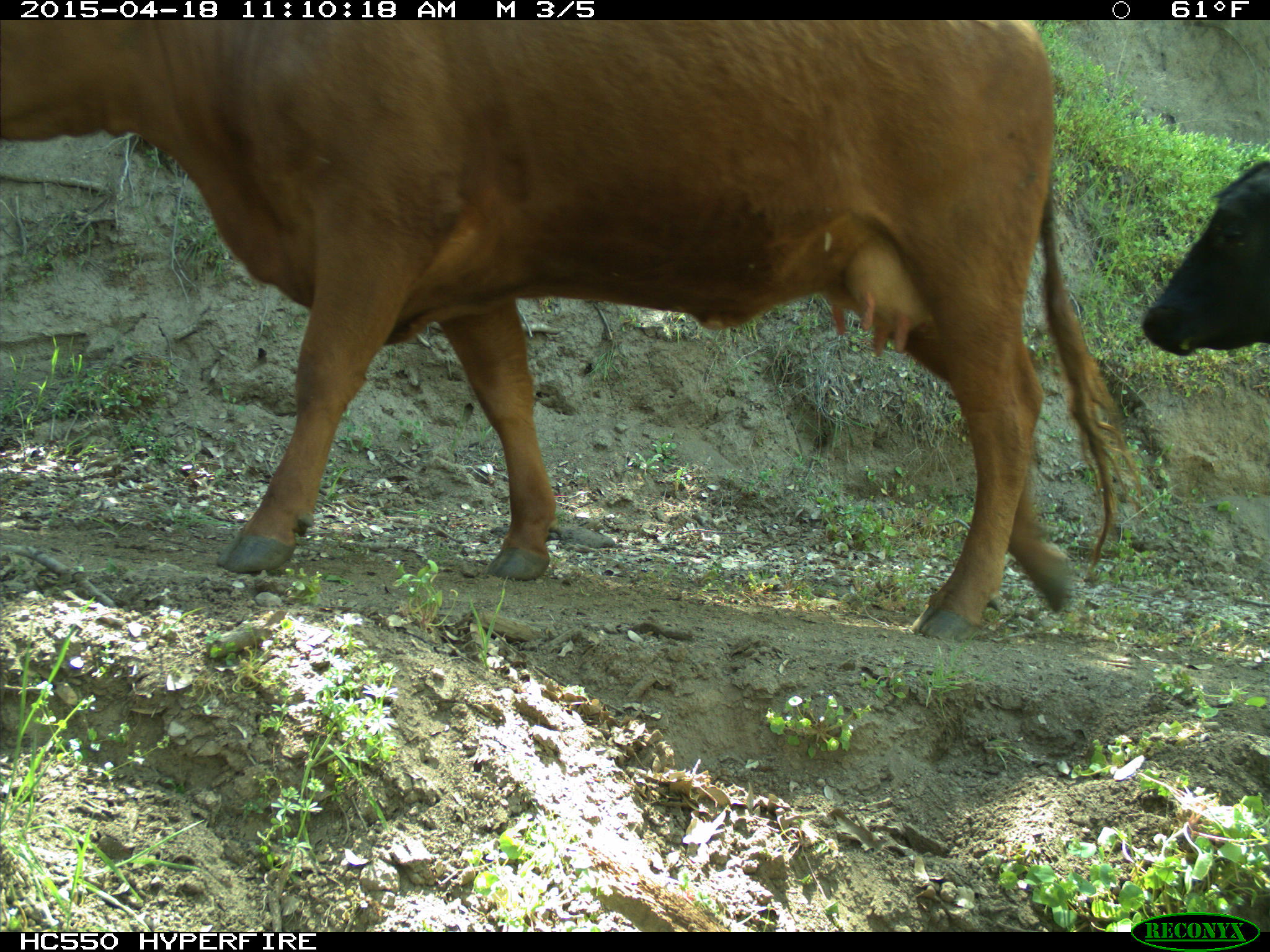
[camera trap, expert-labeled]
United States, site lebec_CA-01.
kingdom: Animalia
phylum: Chordata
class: Mammalia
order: Artiodactyla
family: Bovidae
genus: Bos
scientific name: Bos taurus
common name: domestic cow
Bos taurus (domestic cow).